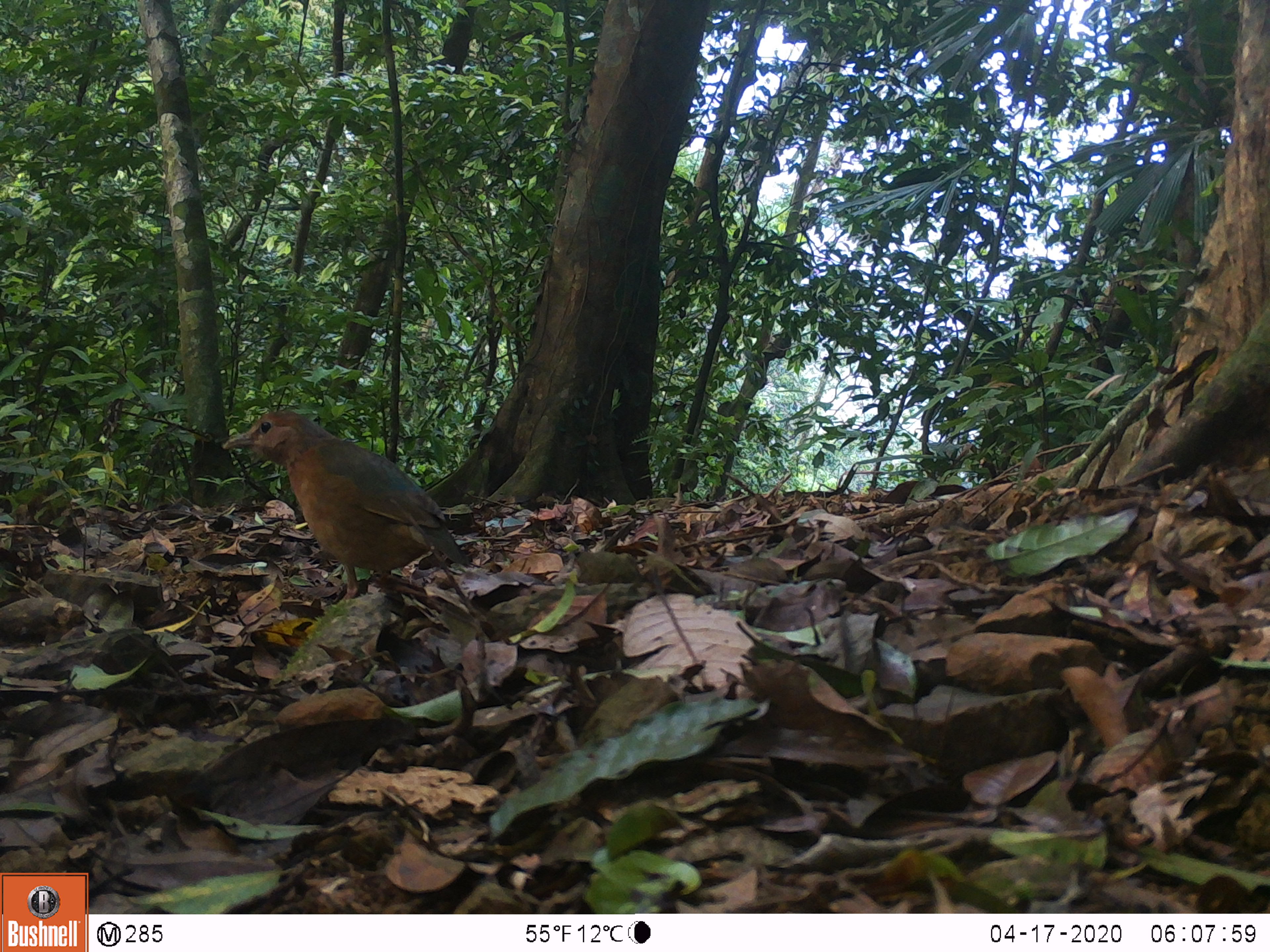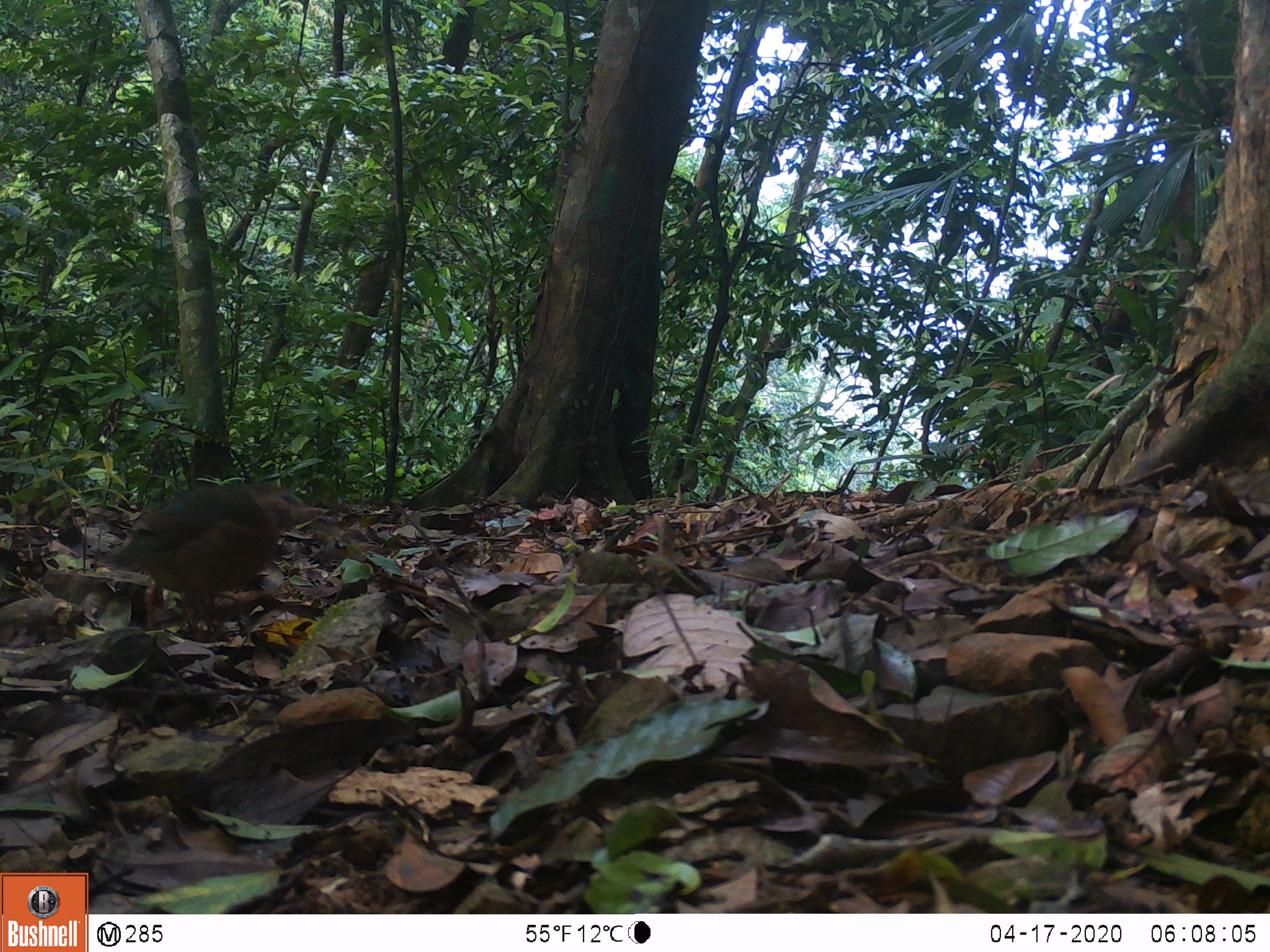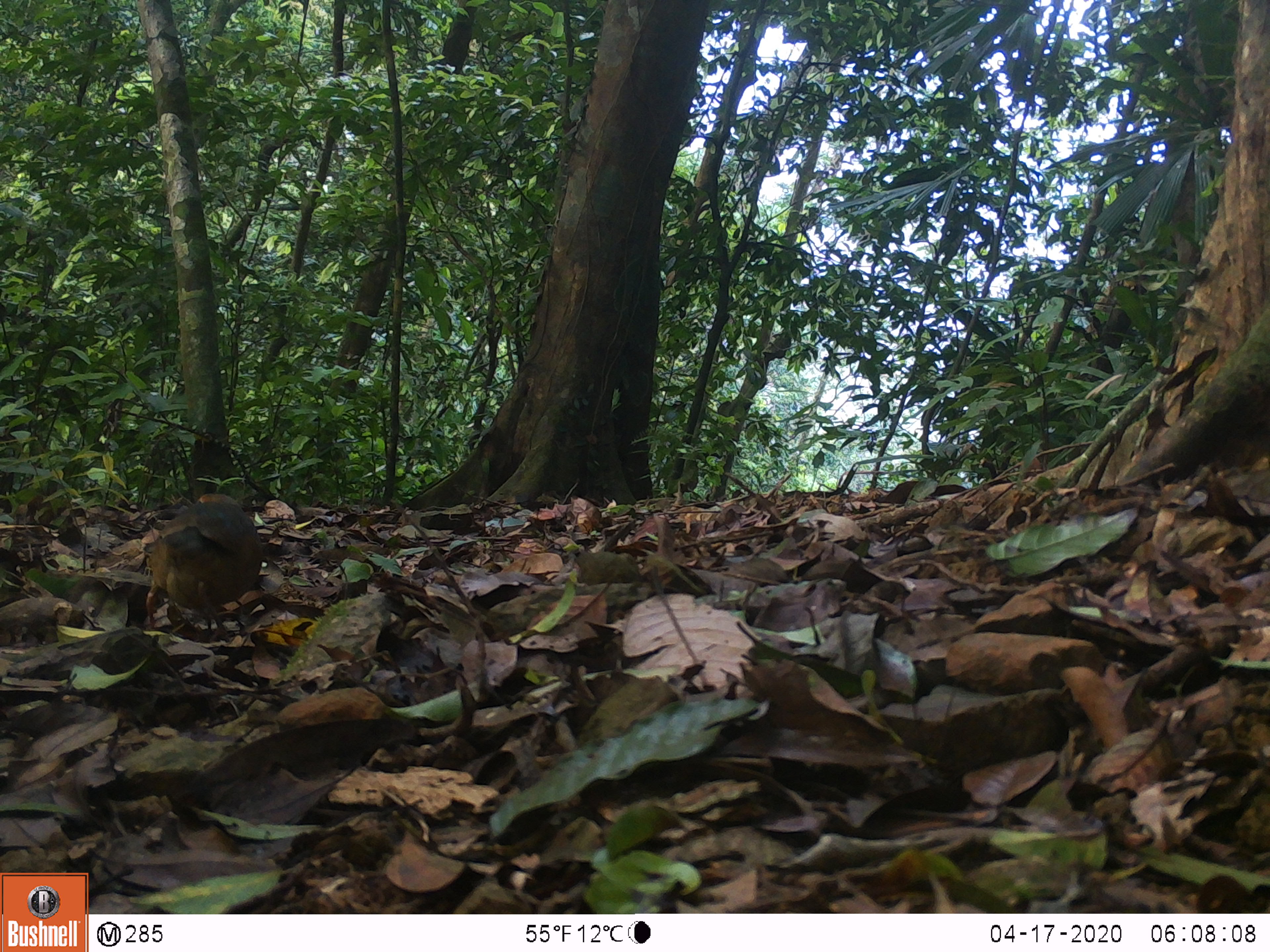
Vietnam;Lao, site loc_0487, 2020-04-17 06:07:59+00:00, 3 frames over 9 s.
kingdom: Animalia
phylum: Chordata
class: Aves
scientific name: Aves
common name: bird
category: unidentified bird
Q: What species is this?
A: Unidentified bird (bird) (Aves).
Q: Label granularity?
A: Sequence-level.